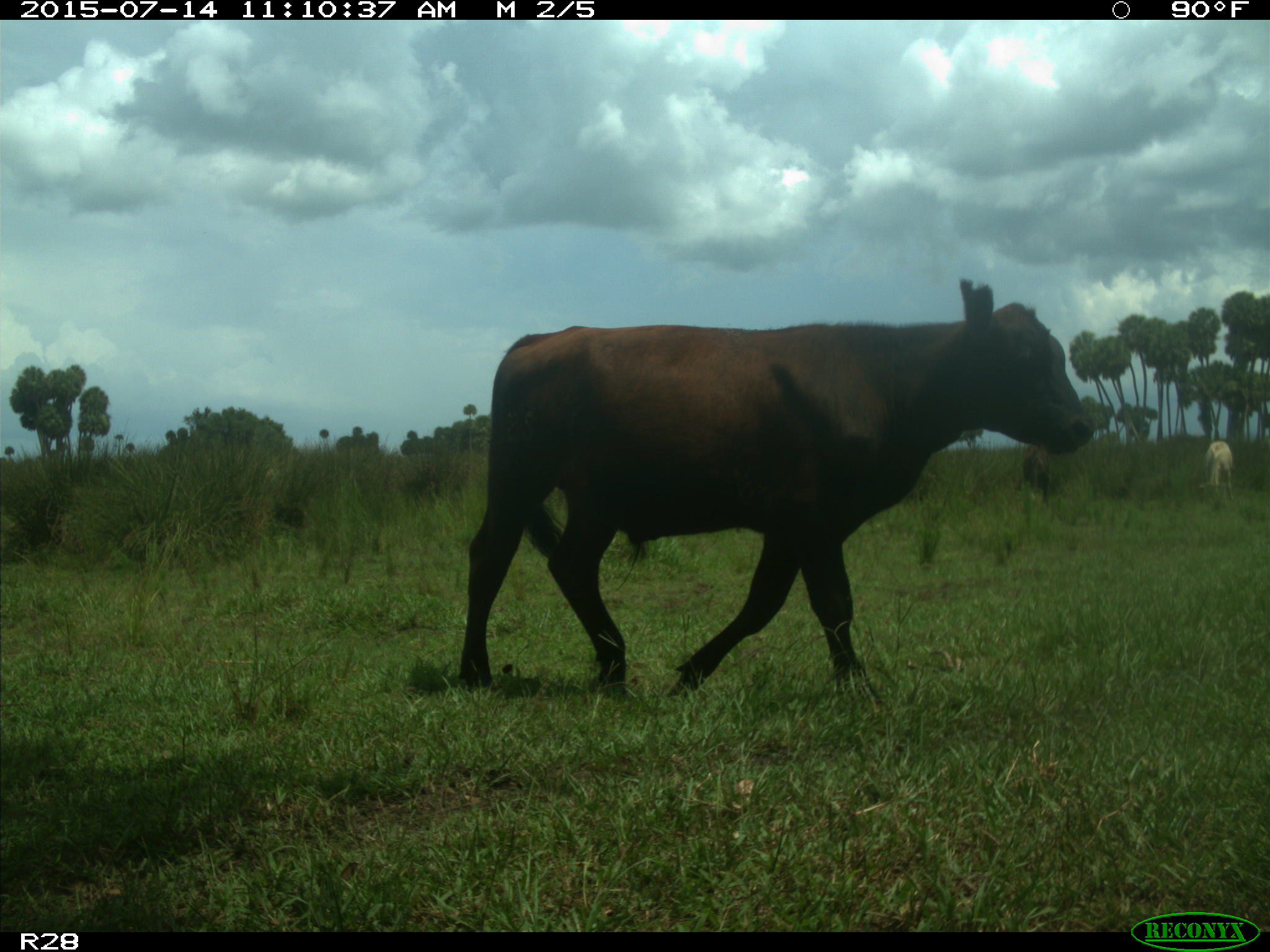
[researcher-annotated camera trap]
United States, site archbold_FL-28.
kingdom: Animalia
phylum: Chordata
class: Mammalia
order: Artiodactyla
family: Bovidae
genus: Bos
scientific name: Bos taurus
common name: domestic cow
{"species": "Bos taurus (domestic cow)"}